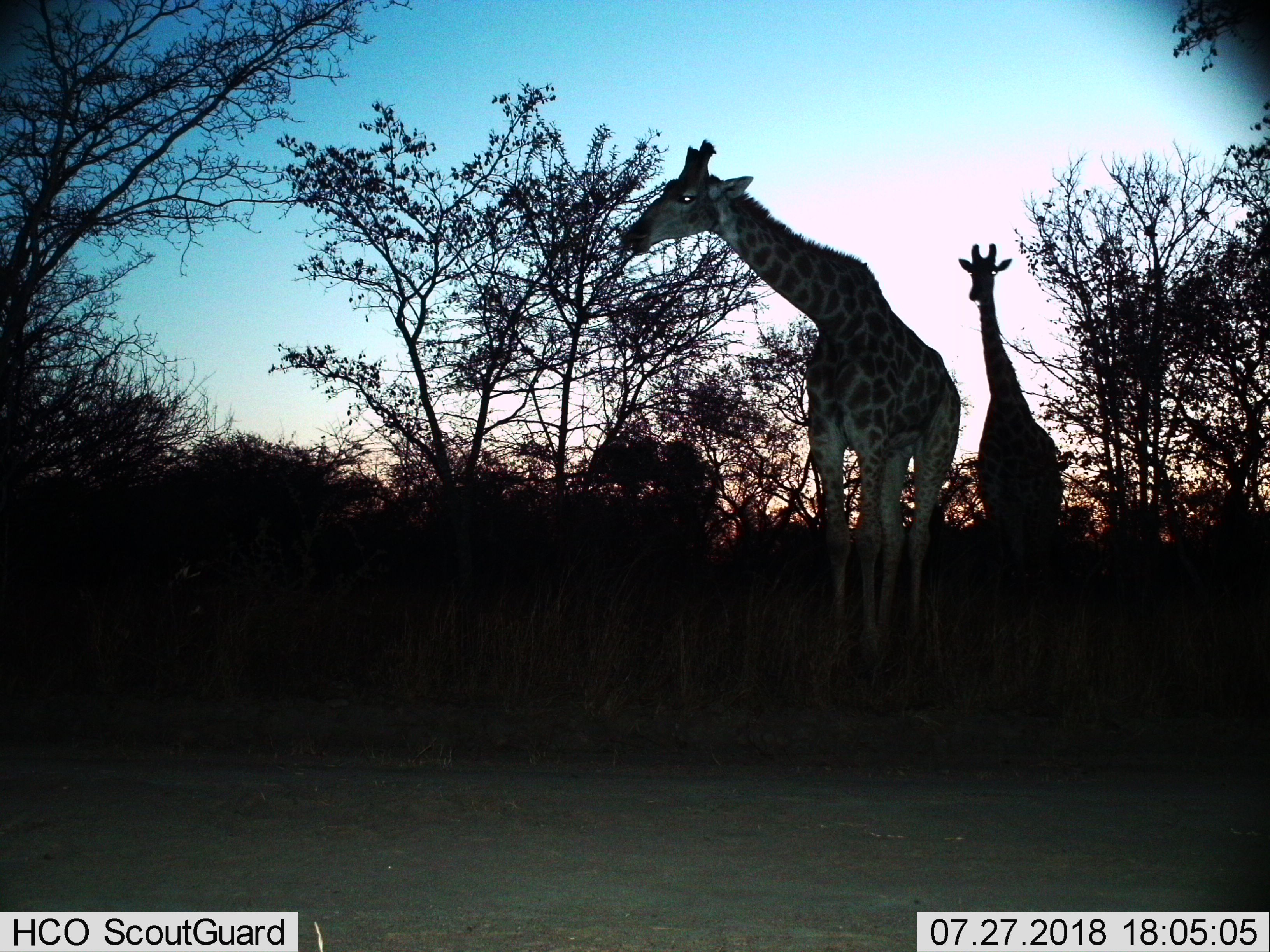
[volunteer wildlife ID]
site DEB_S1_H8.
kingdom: Animalia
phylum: Chordata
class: Mammalia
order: Artiodactyla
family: Giraffidae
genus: Giraffa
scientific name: Giraffa camelopardalis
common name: giraffe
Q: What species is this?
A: Giraffe (Giraffa camelopardalis).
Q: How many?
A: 2.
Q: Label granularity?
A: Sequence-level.